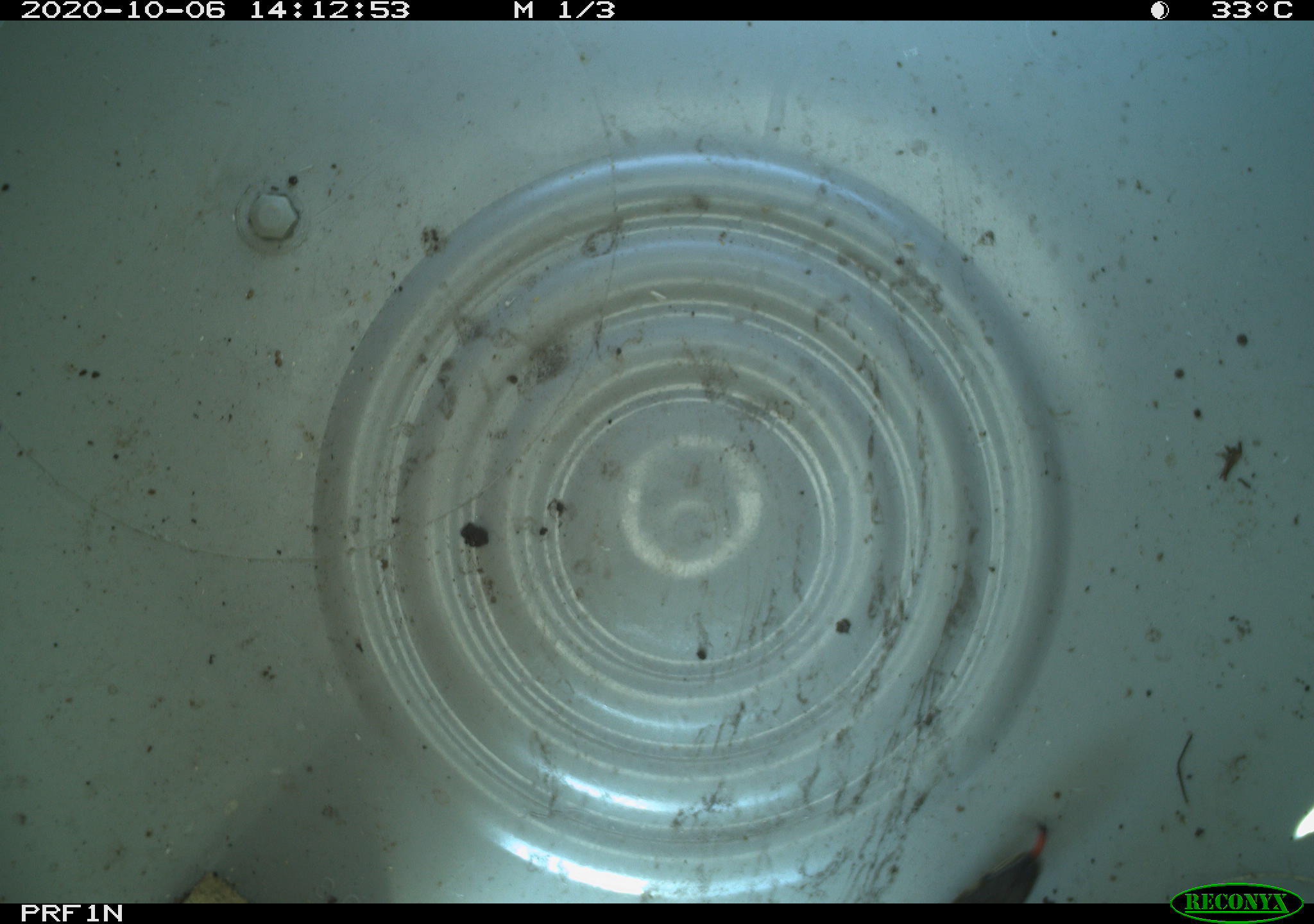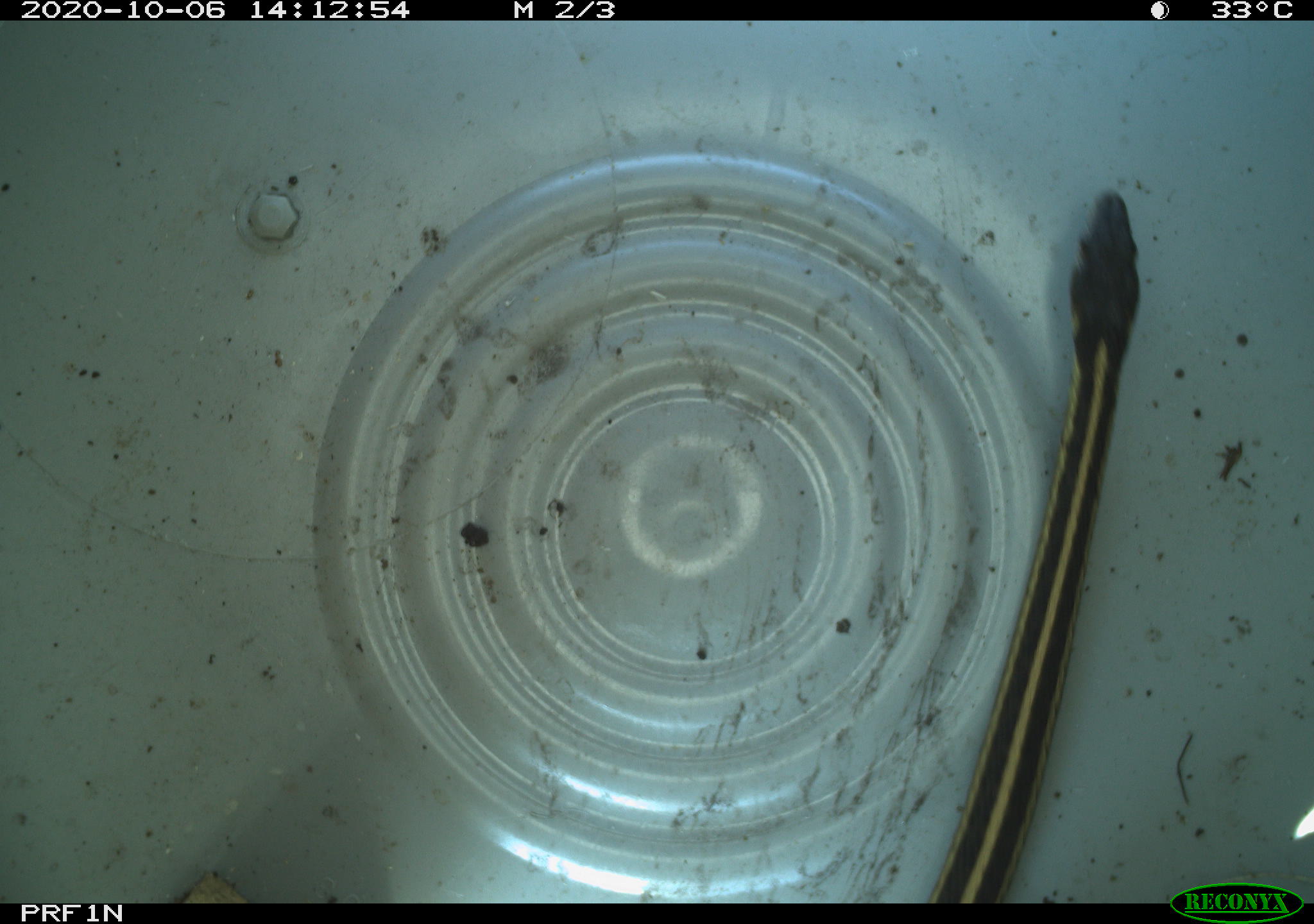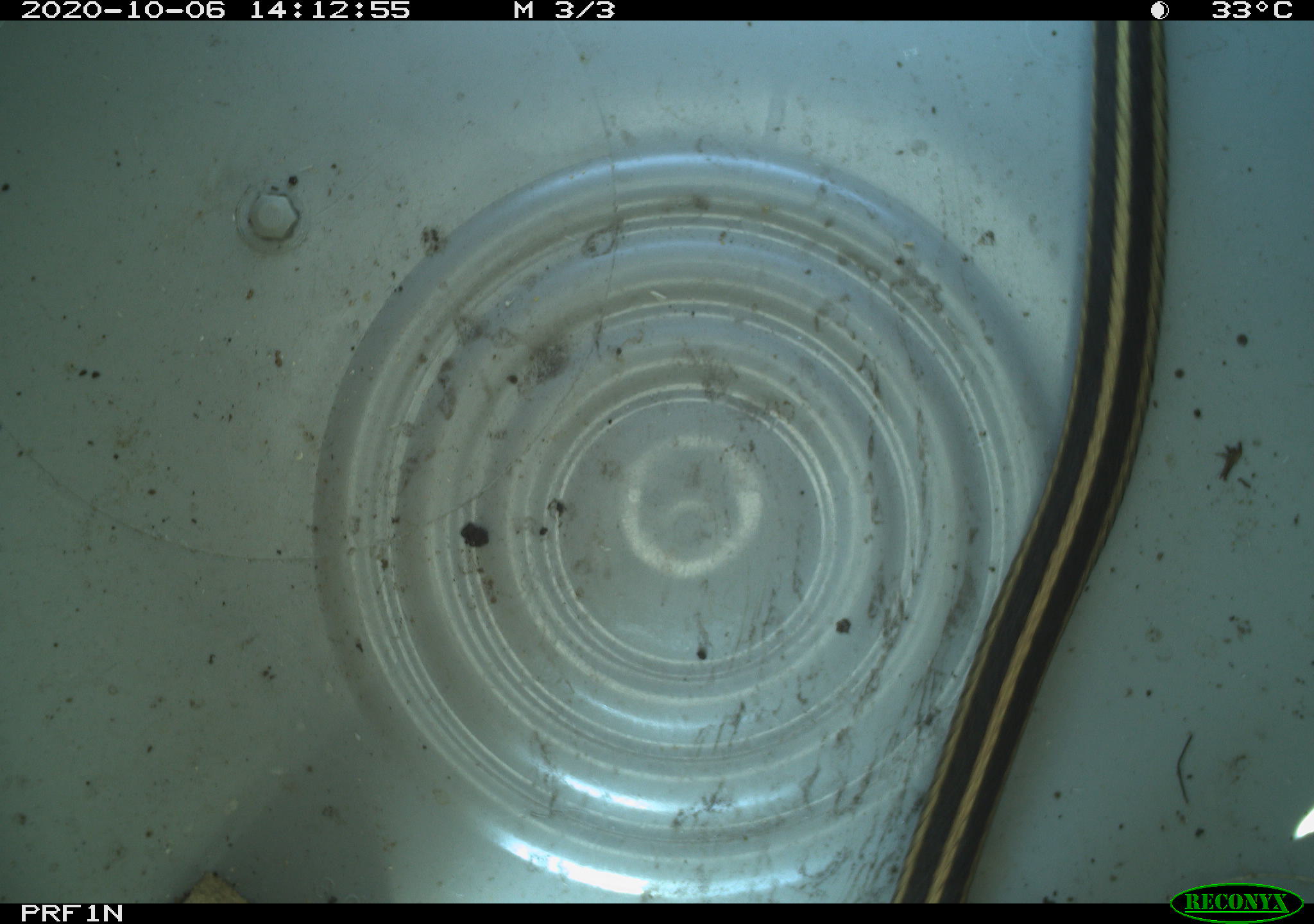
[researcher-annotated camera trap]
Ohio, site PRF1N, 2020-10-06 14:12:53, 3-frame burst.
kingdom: Animalia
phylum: Chordata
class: Reptilia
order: Squamata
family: Colubridae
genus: Thamnophis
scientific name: Thamnophis sirtalis sirtalis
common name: eastern gartersnake